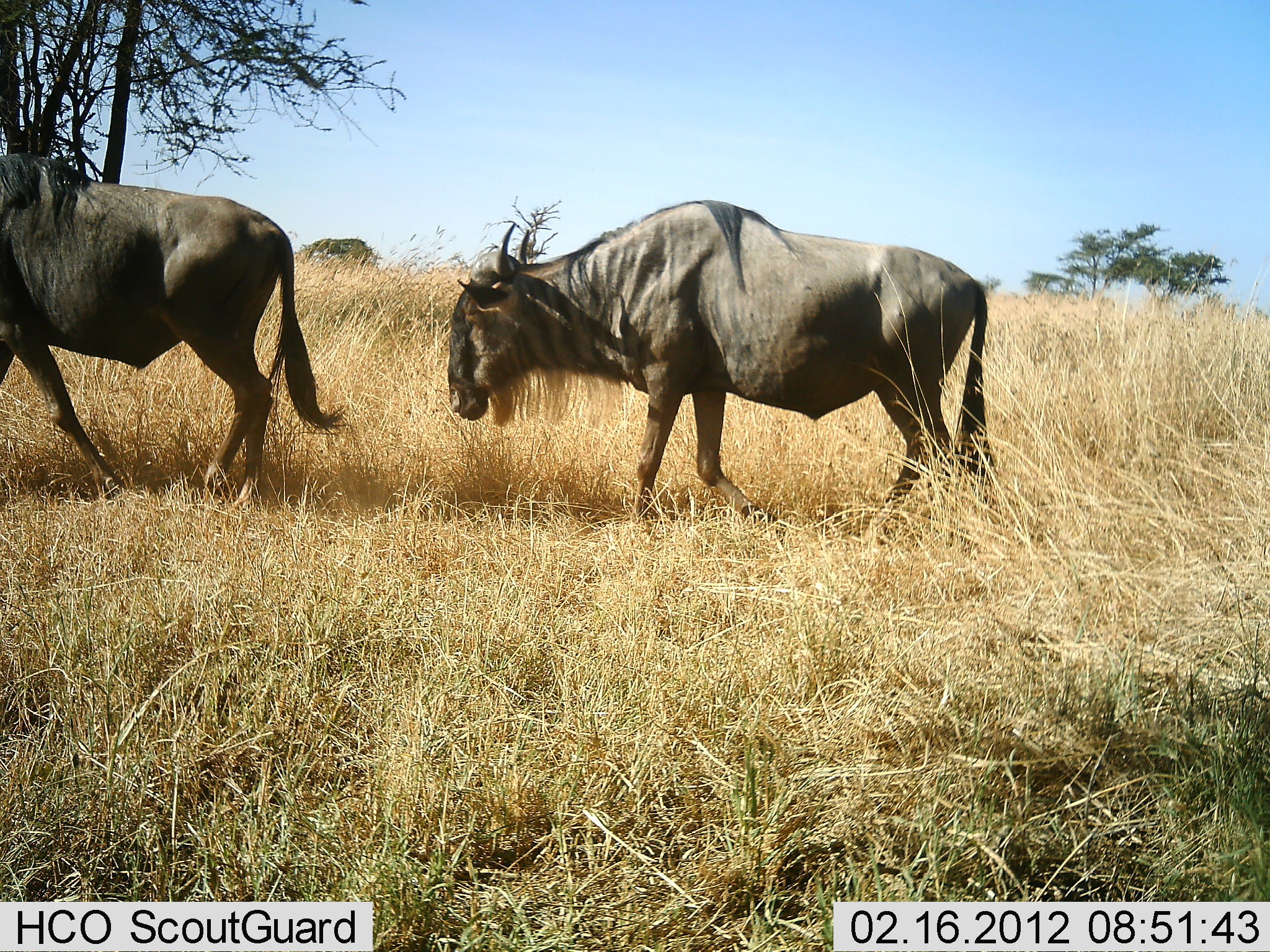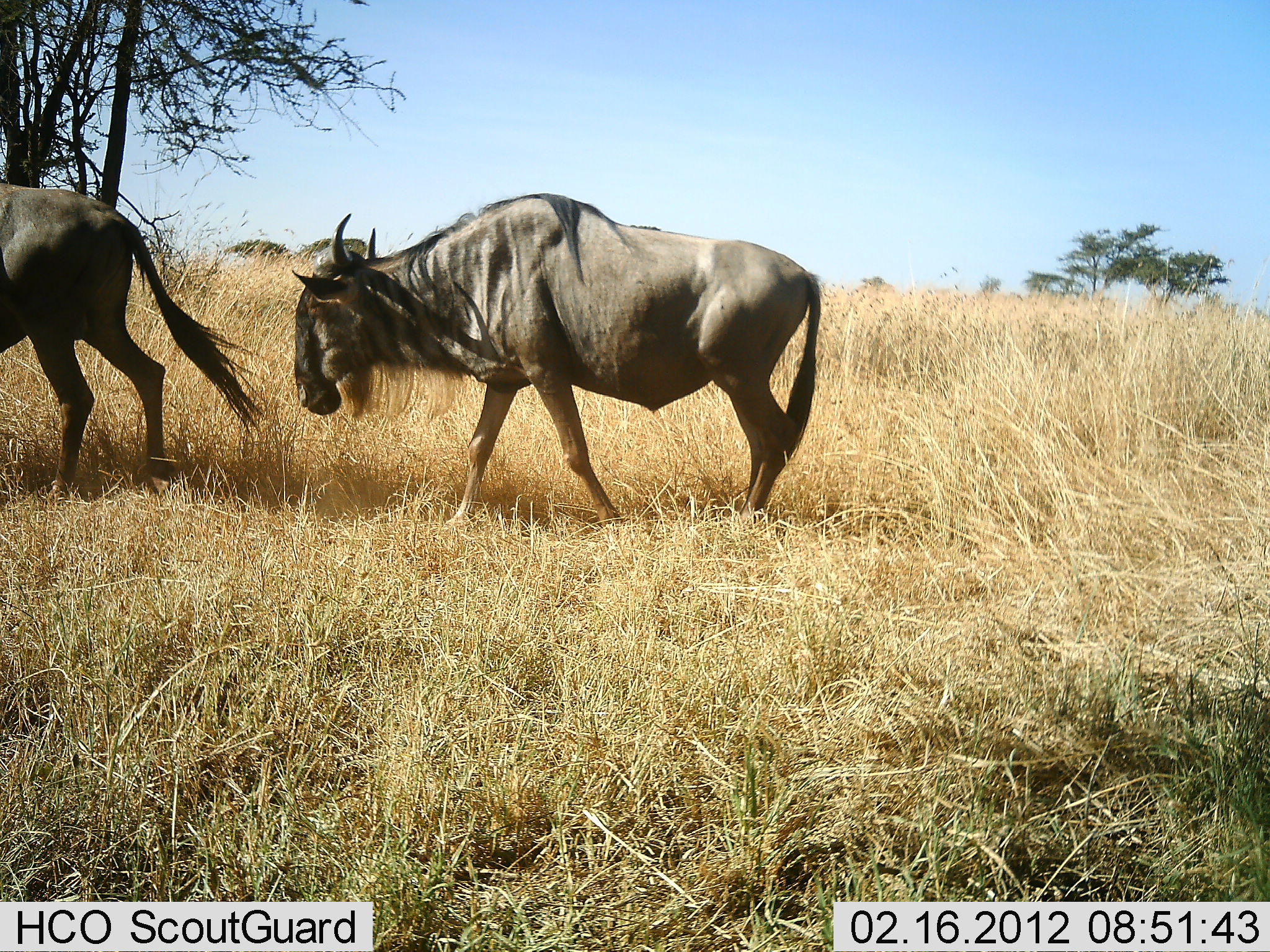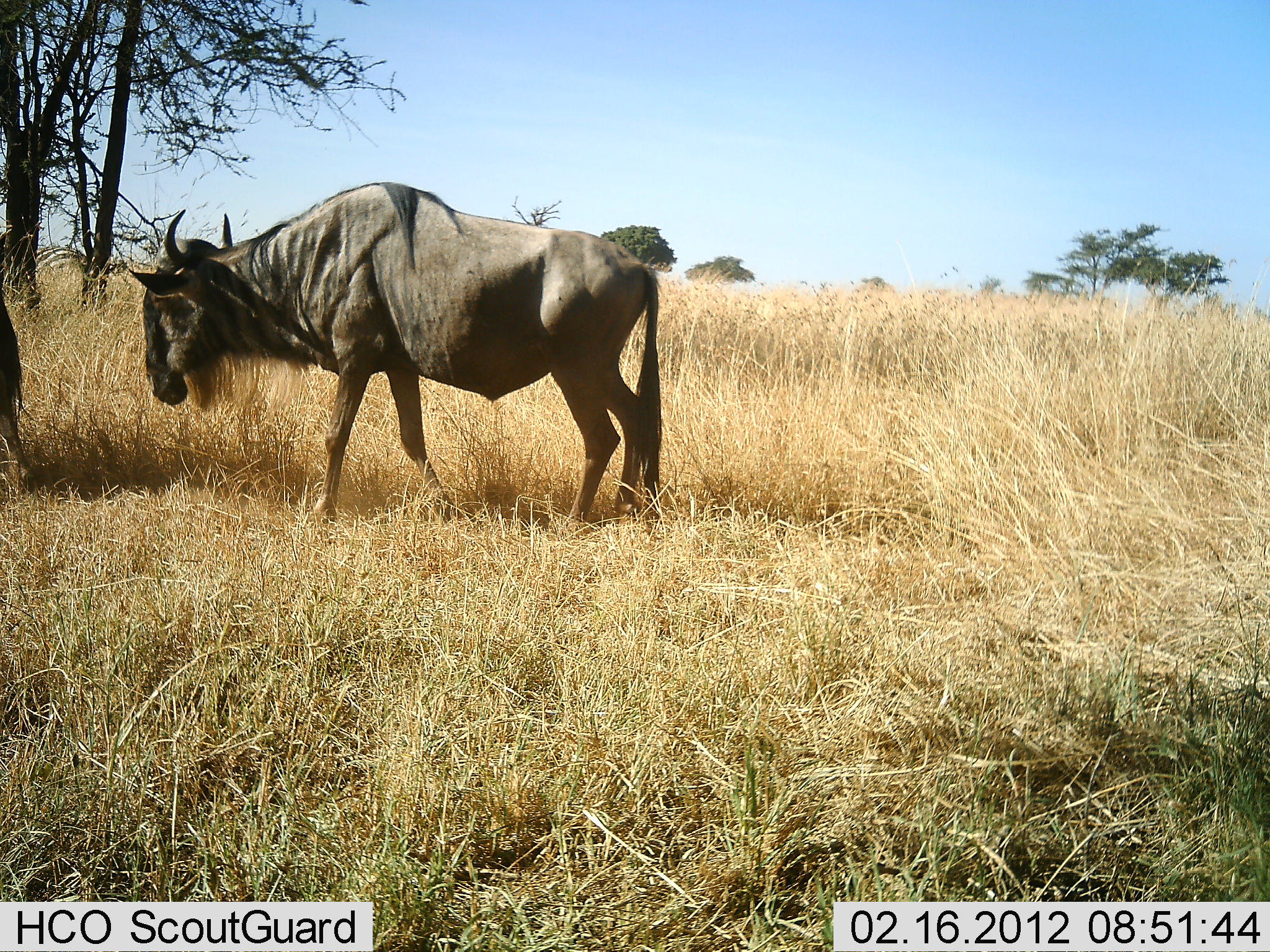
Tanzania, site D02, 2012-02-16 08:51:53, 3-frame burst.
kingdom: Animalia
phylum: Chordata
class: Mammalia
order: Artiodactyla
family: Bovidae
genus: Connochaetes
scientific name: Connochaetes taurinus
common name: blue wildebeest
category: wildebeest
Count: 2.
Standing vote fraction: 9%.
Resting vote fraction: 0%.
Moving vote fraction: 96%.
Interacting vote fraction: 0%.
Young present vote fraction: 0%.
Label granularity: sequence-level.